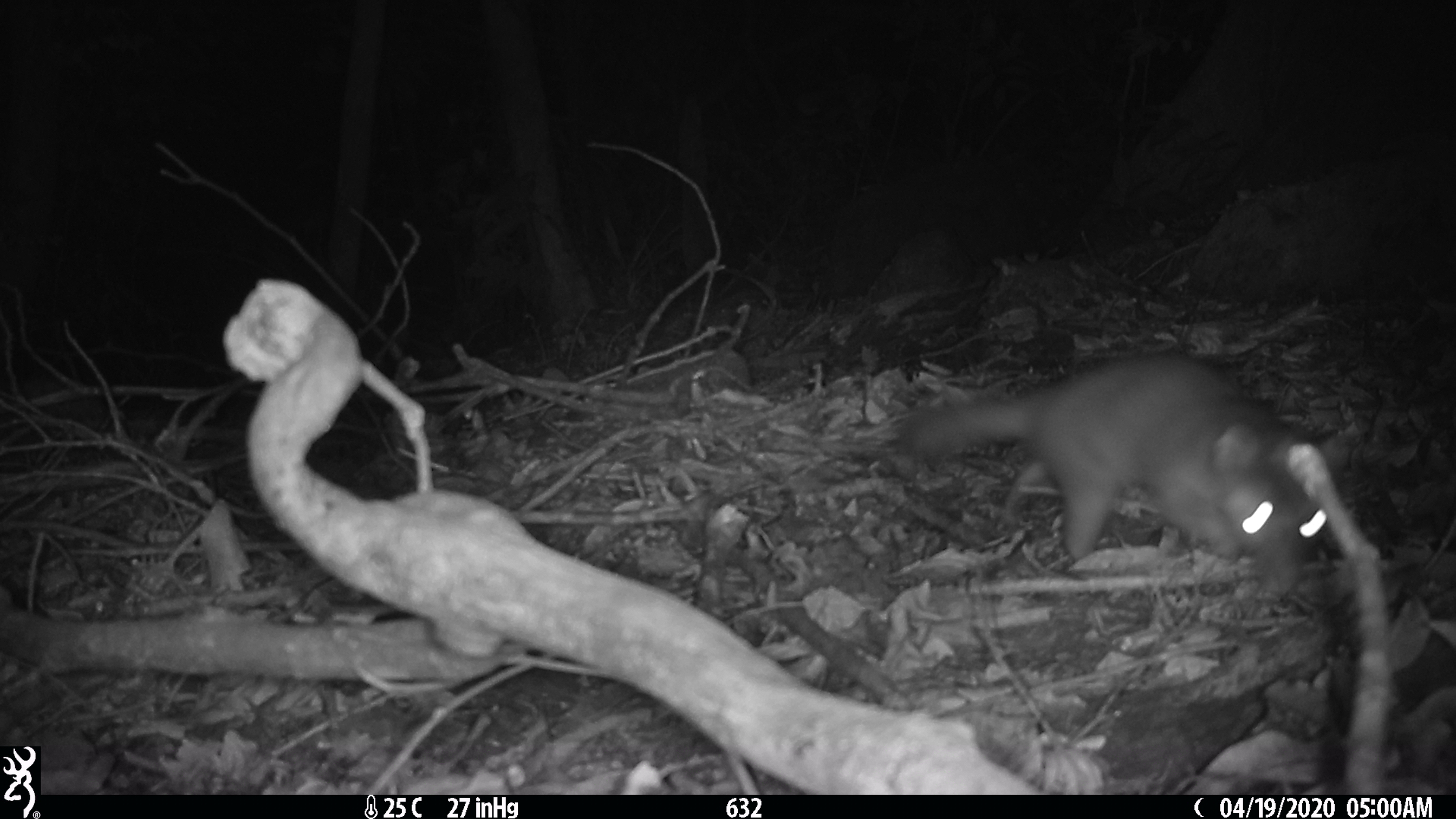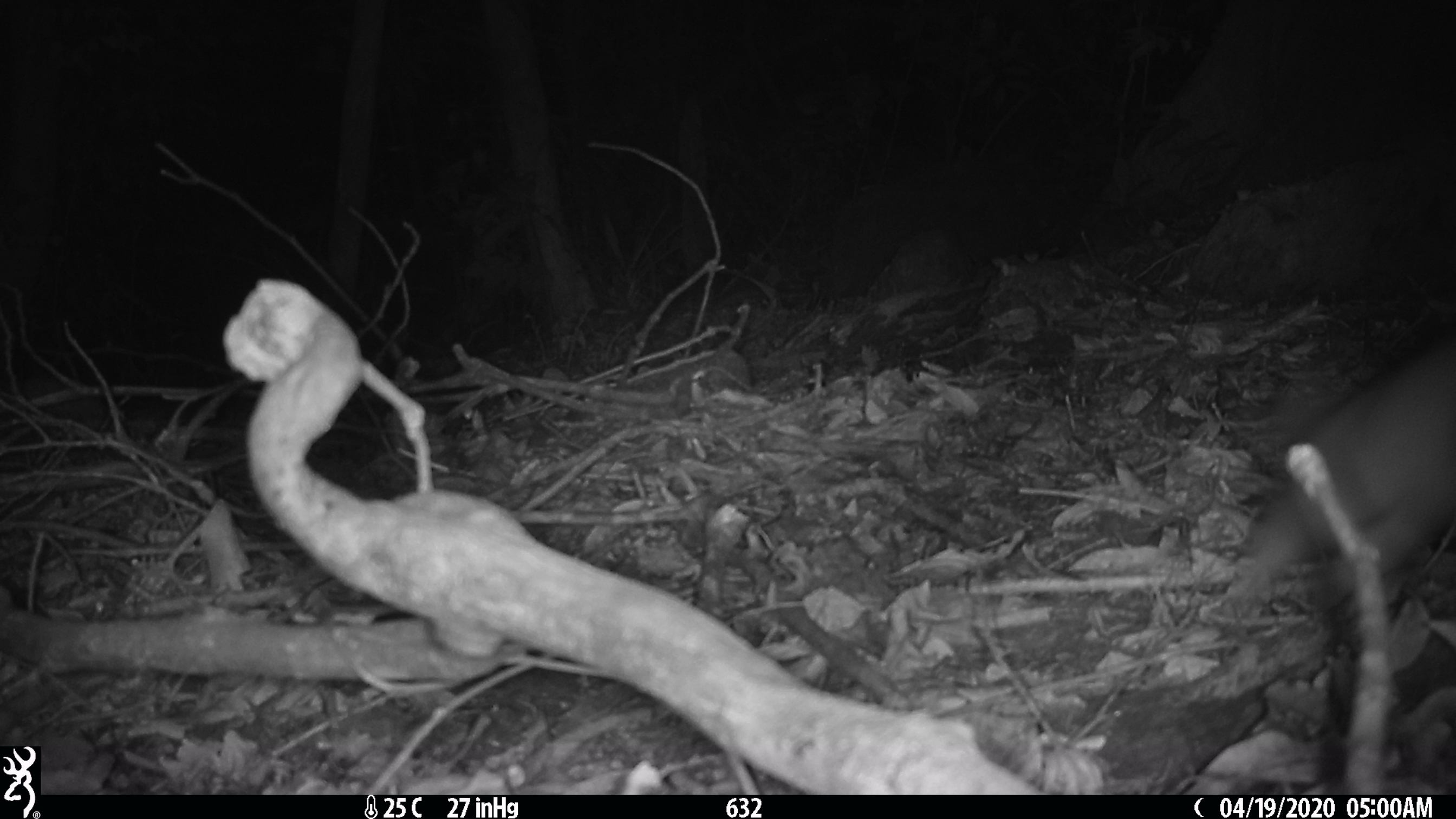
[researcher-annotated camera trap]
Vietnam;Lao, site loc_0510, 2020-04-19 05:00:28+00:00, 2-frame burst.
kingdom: Animalia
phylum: Chordata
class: Mammalia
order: Carnivora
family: Mustelidae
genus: Melogale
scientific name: Melogale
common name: ferret badger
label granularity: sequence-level